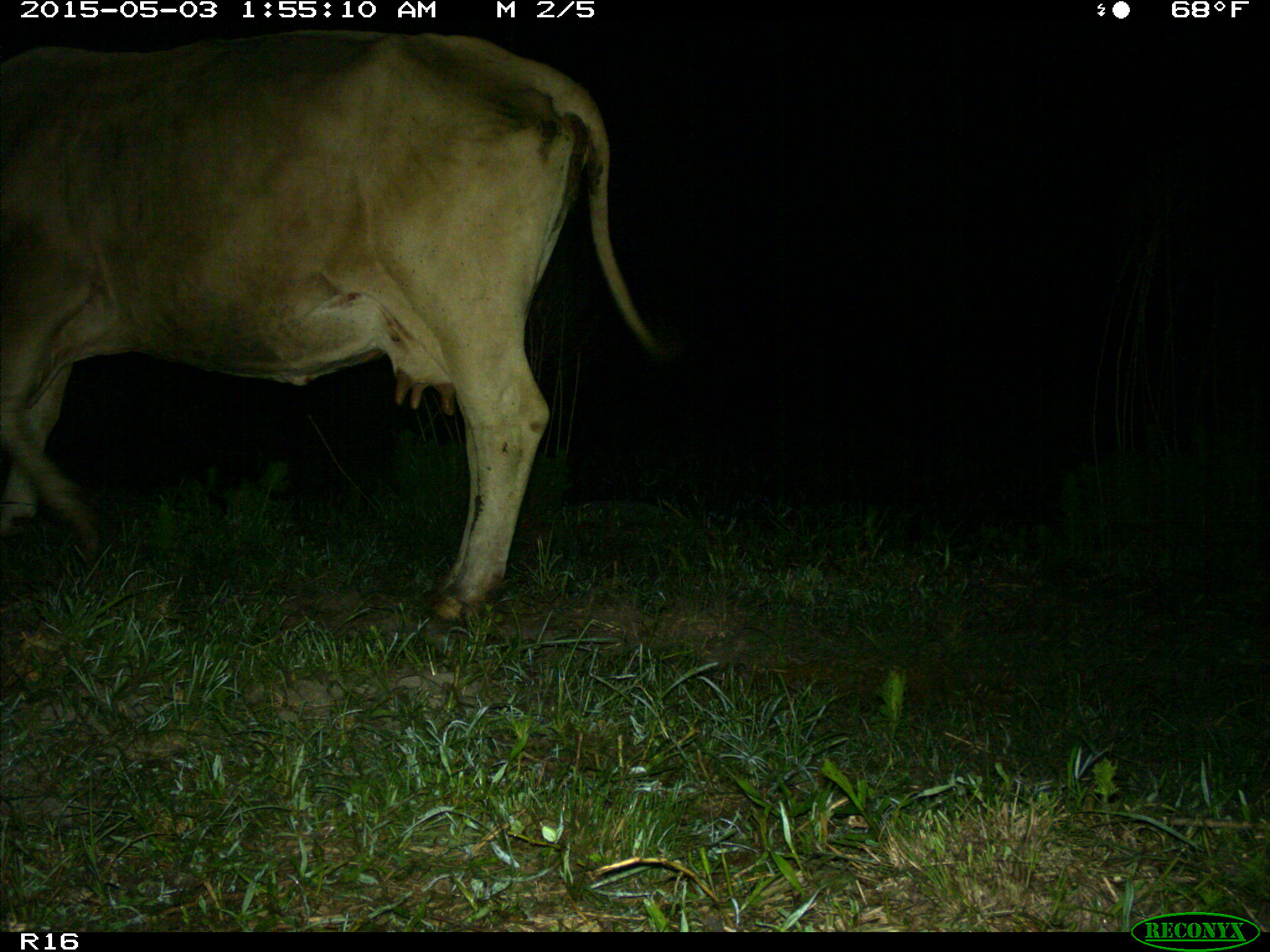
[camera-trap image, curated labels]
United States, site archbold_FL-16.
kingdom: Animalia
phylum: Chordata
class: Mammalia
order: Artiodactyla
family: Bovidae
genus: Bos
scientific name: Bos taurus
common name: domestic cow